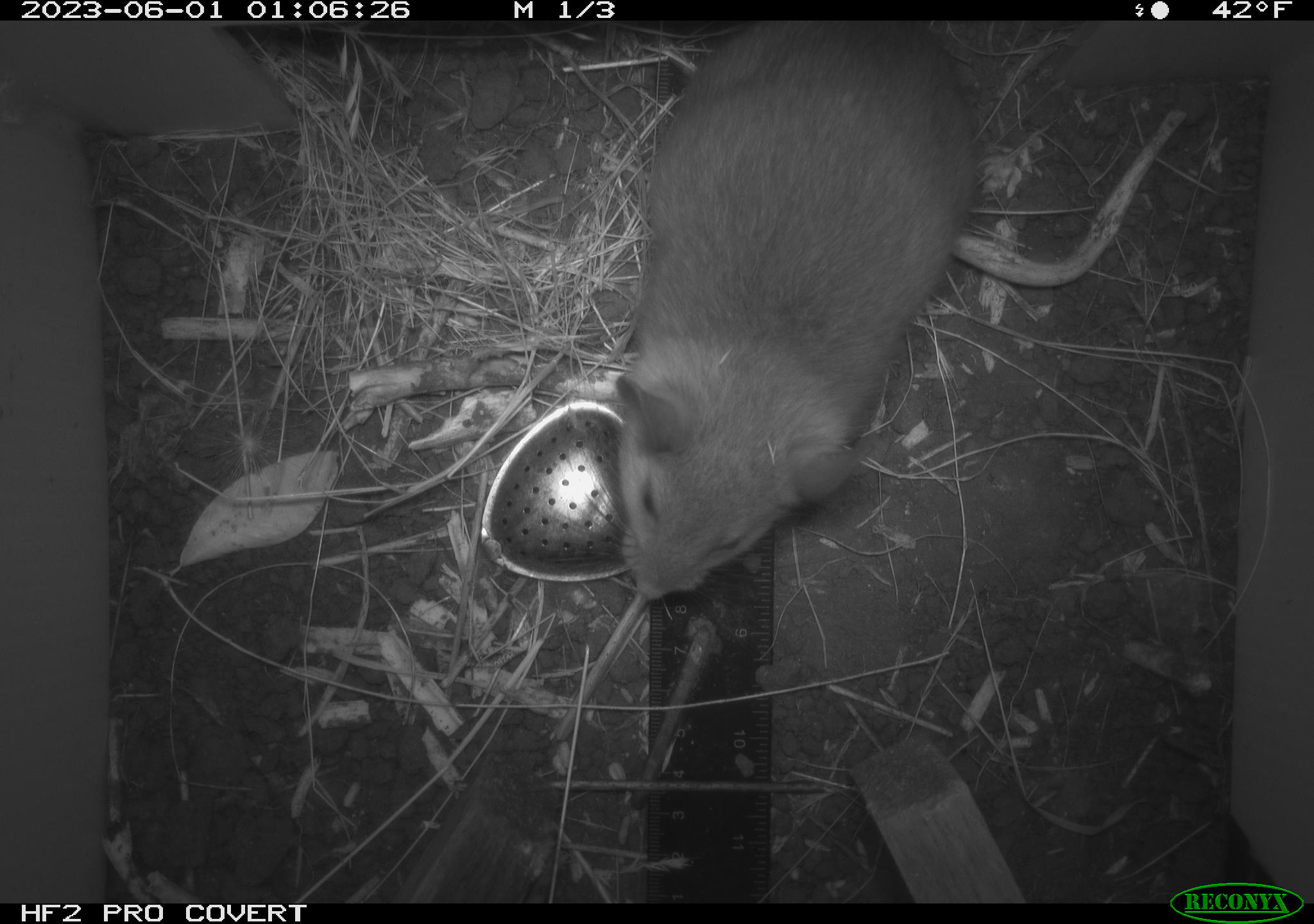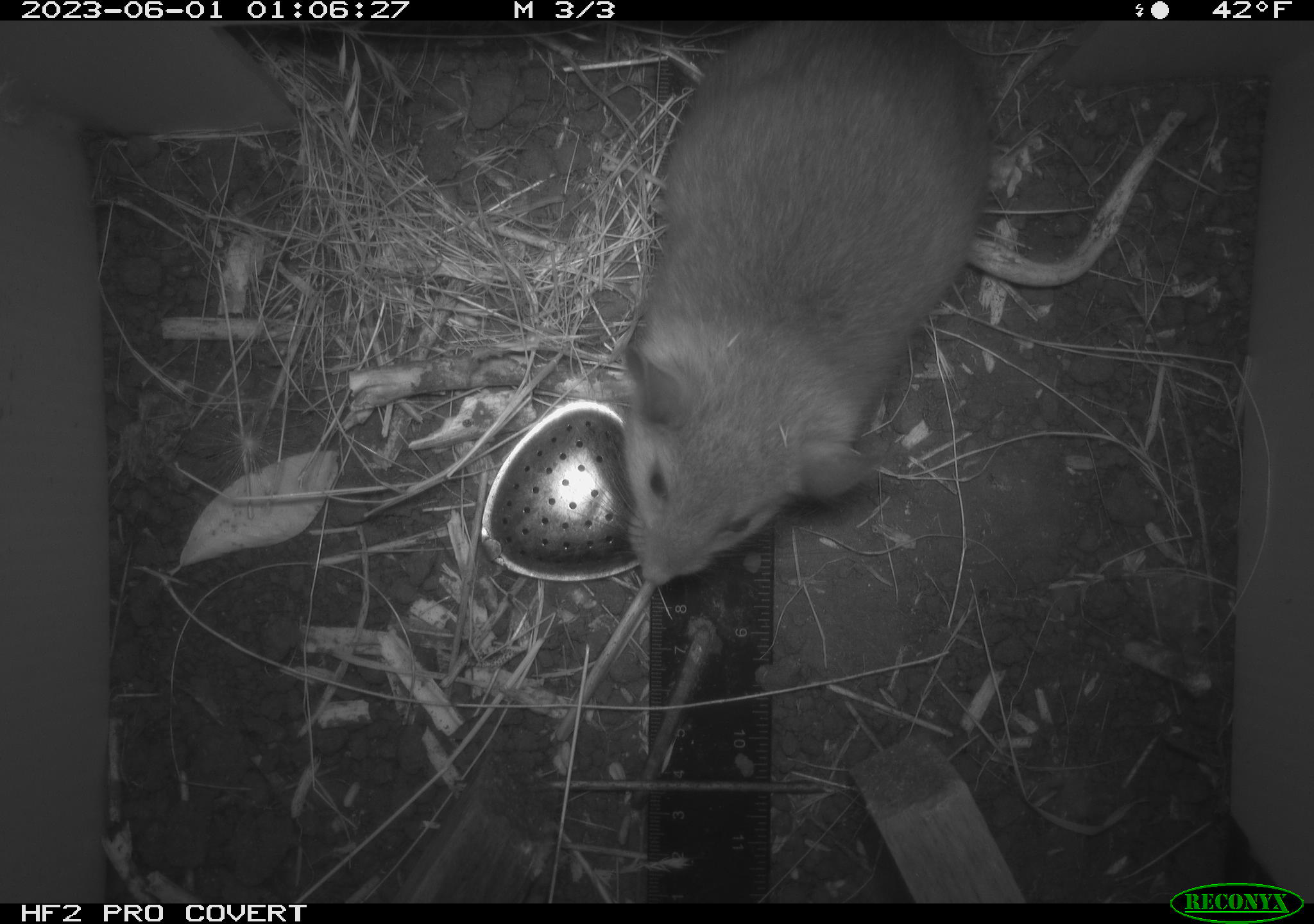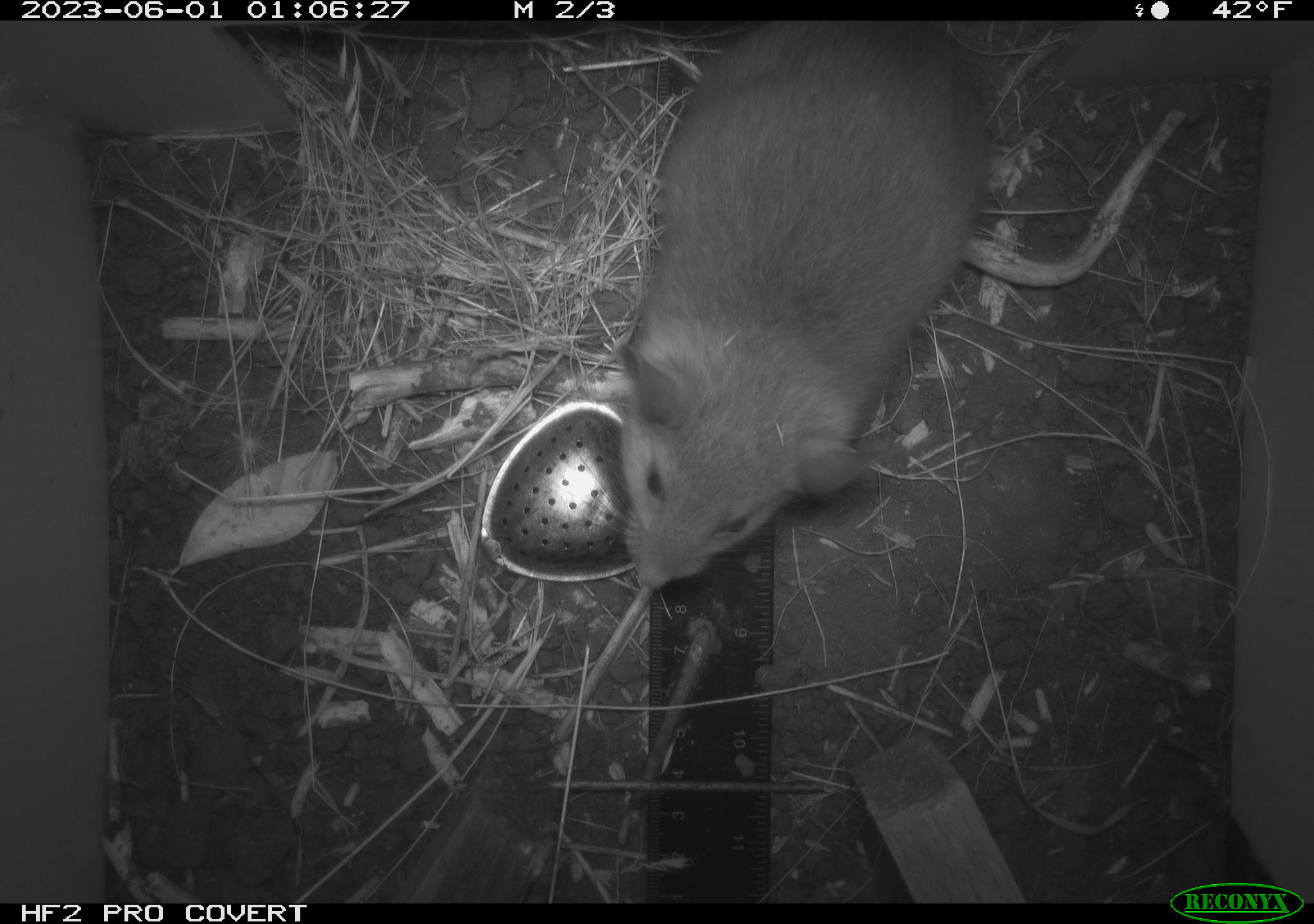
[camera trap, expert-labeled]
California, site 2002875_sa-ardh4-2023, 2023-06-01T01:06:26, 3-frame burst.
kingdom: Animalia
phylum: Chordata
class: Mammalia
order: Rodentia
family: Cricetidae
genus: Neotoma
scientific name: Neotoma fuscipes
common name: dusky-footed woodrat